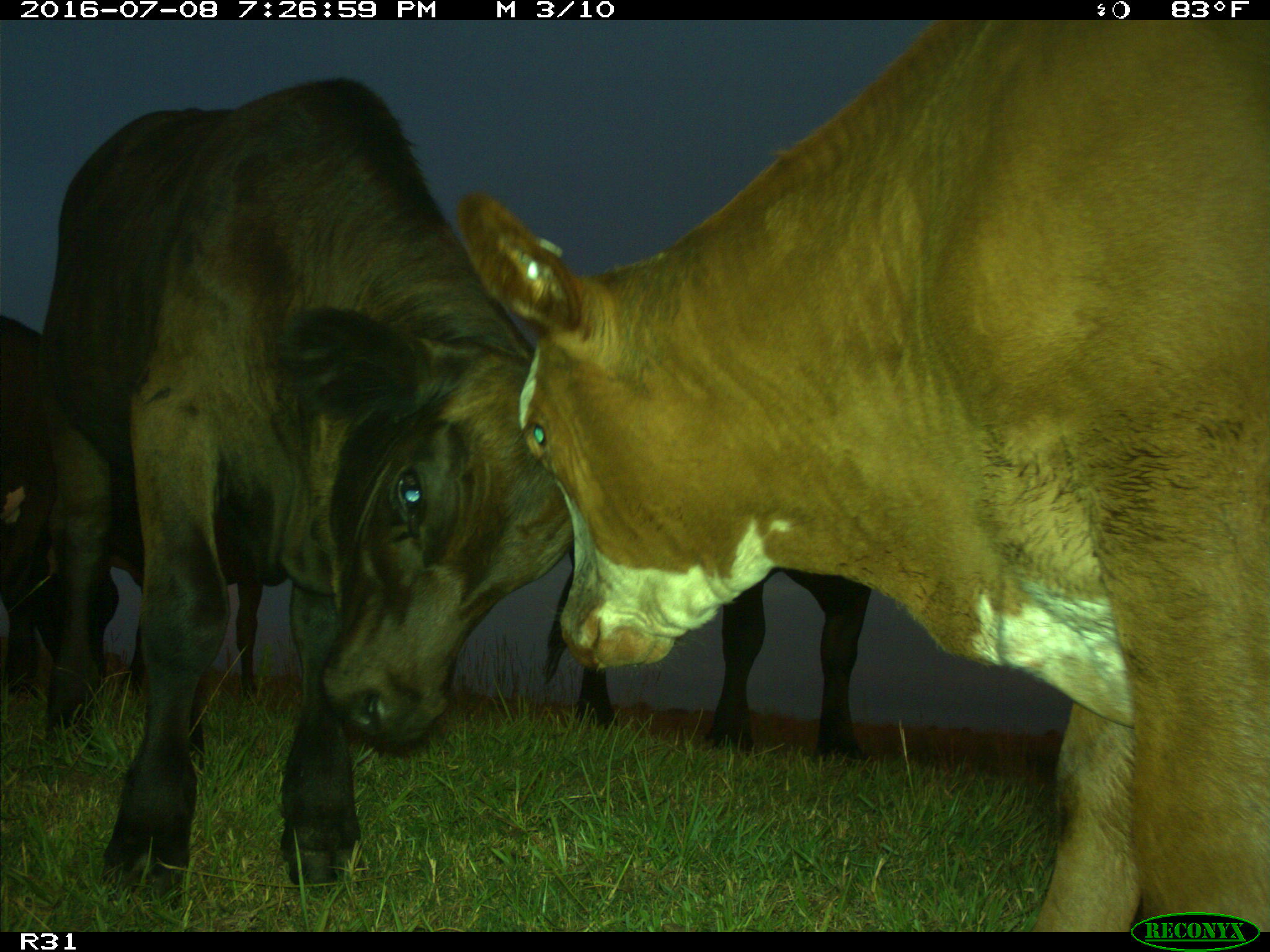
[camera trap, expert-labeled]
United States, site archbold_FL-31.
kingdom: Animalia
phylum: Chordata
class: Mammalia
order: Artiodactyla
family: Bovidae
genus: Bos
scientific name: Bos taurus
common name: domestic cow